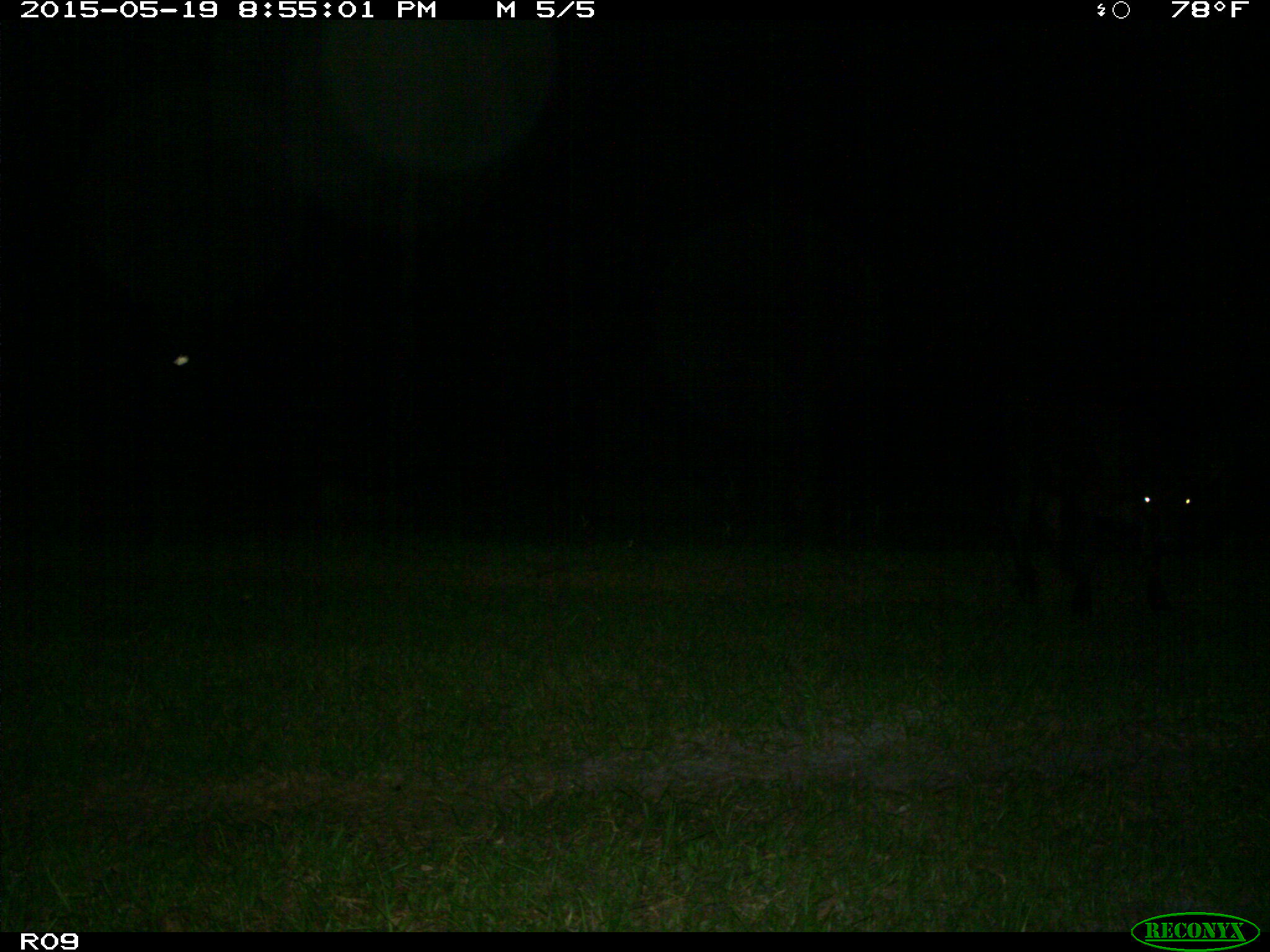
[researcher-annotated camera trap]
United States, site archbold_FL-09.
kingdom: Animalia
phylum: Chordata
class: Mammalia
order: Artiodactyla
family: Bovidae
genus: Bos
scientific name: Bos taurus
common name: domestic cow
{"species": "Bos taurus (domestic cow)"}